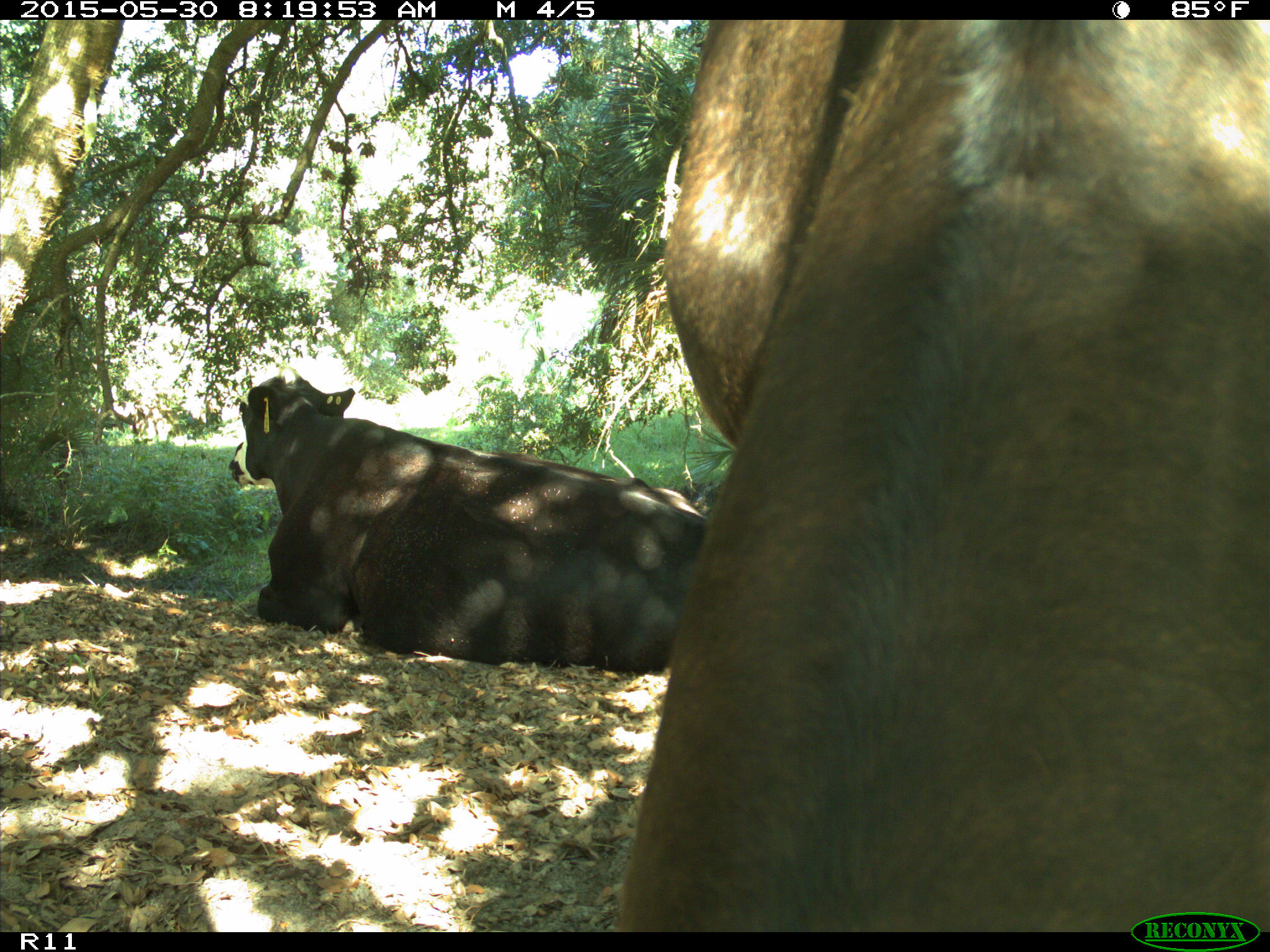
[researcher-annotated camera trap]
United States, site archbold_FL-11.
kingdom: Animalia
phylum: Chordata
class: Mammalia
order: Artiodactyla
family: Bovidae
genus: Bos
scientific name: Bos taurus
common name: domestic cow